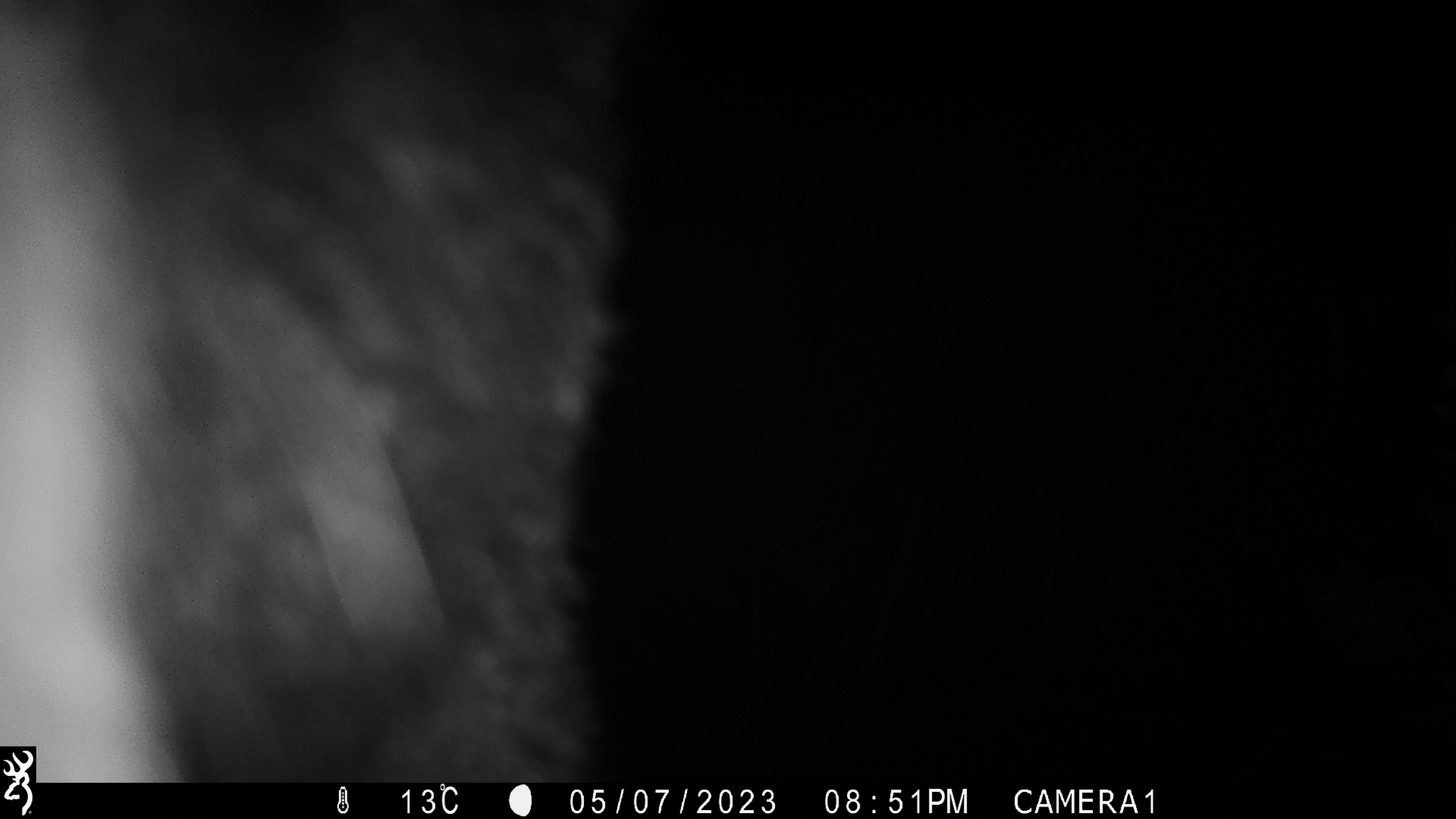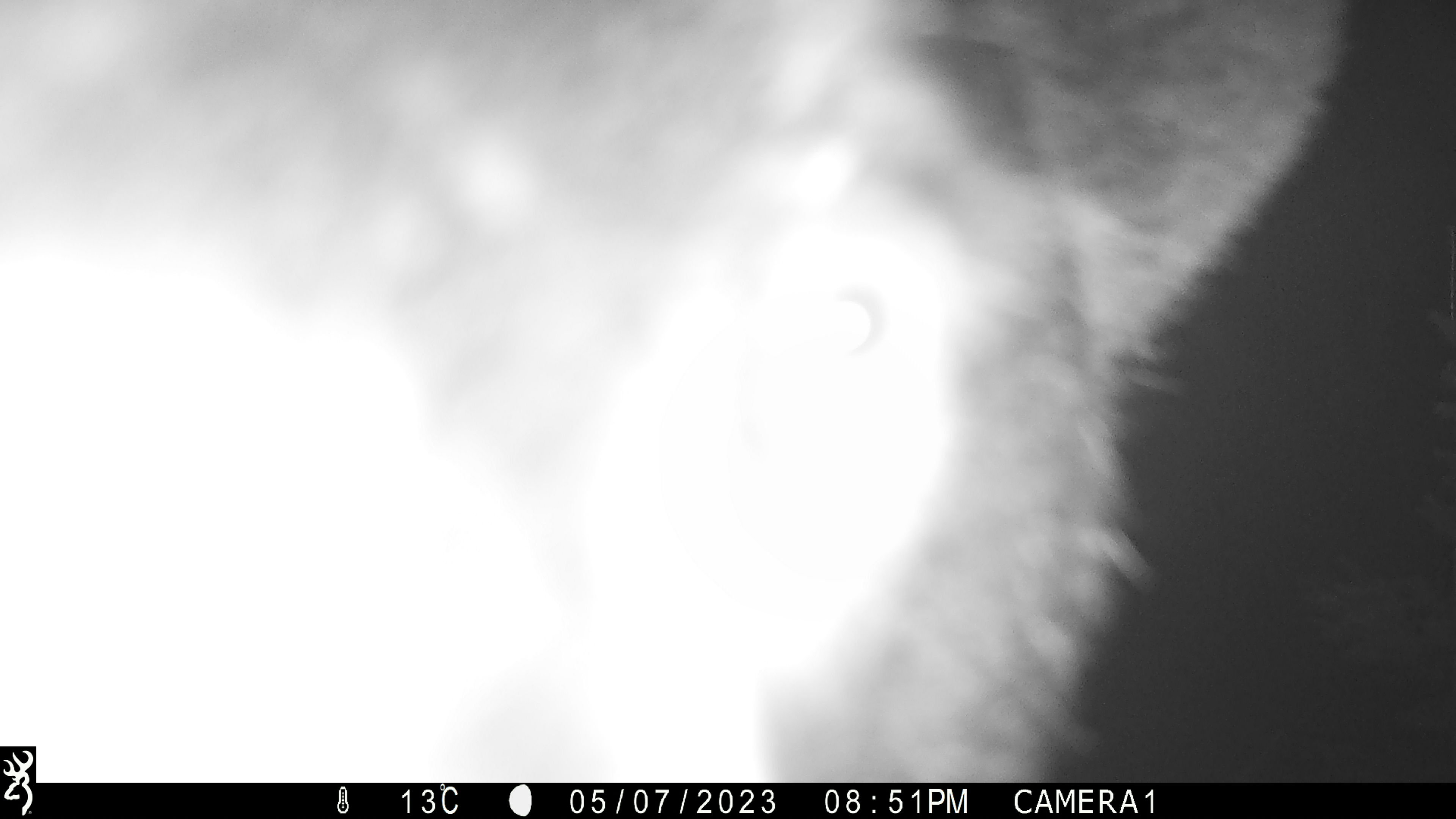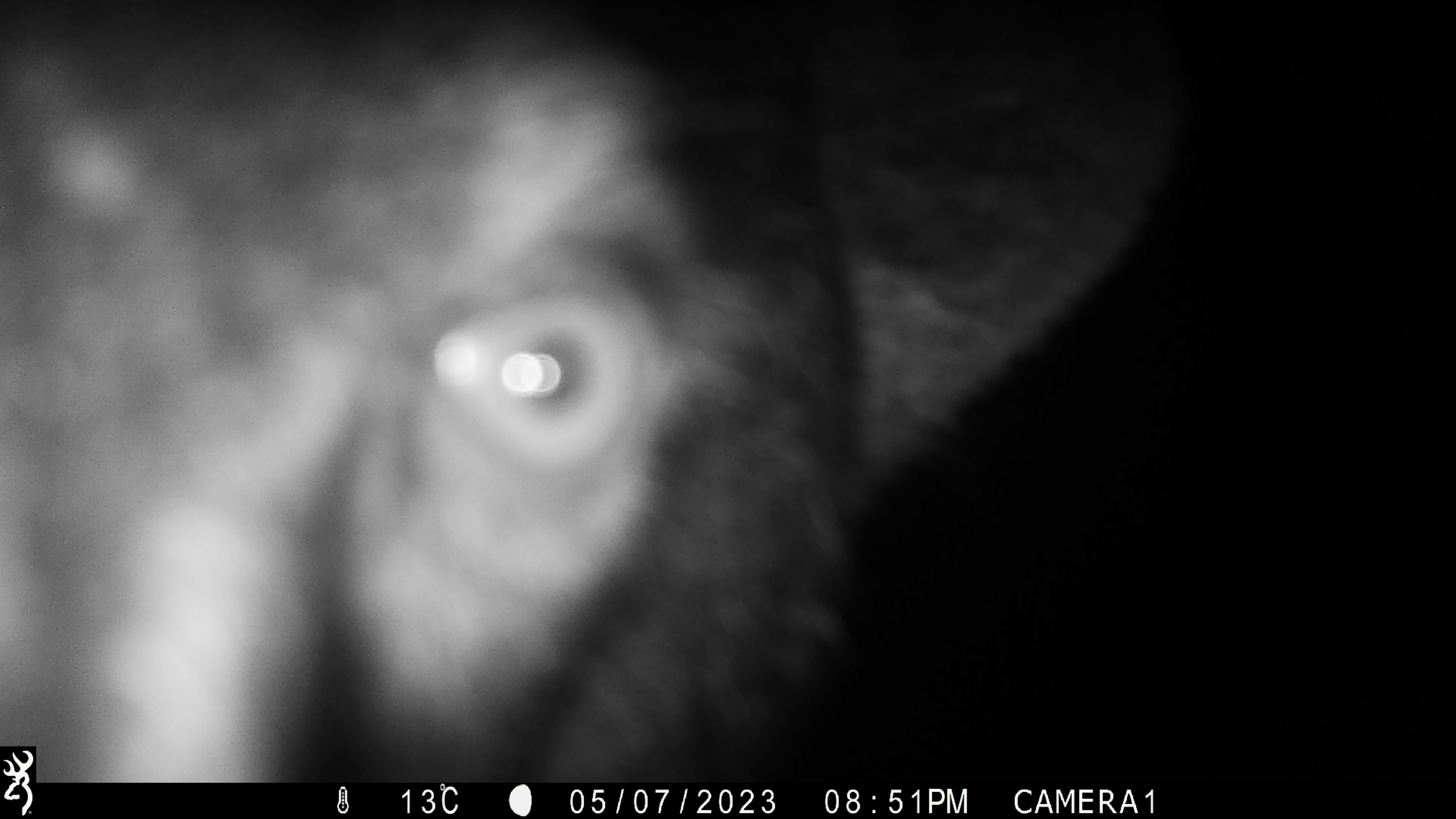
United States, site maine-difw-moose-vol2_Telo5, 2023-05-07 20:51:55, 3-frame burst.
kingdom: Animalia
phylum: Chordata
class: Mammalia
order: Carnivora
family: Ursidae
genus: Ursus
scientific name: Ursus americanus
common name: black bear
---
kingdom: Animalia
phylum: Chordata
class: Mammalia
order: Artiodactyla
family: Cervidae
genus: Alces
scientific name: Alces alces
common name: moose